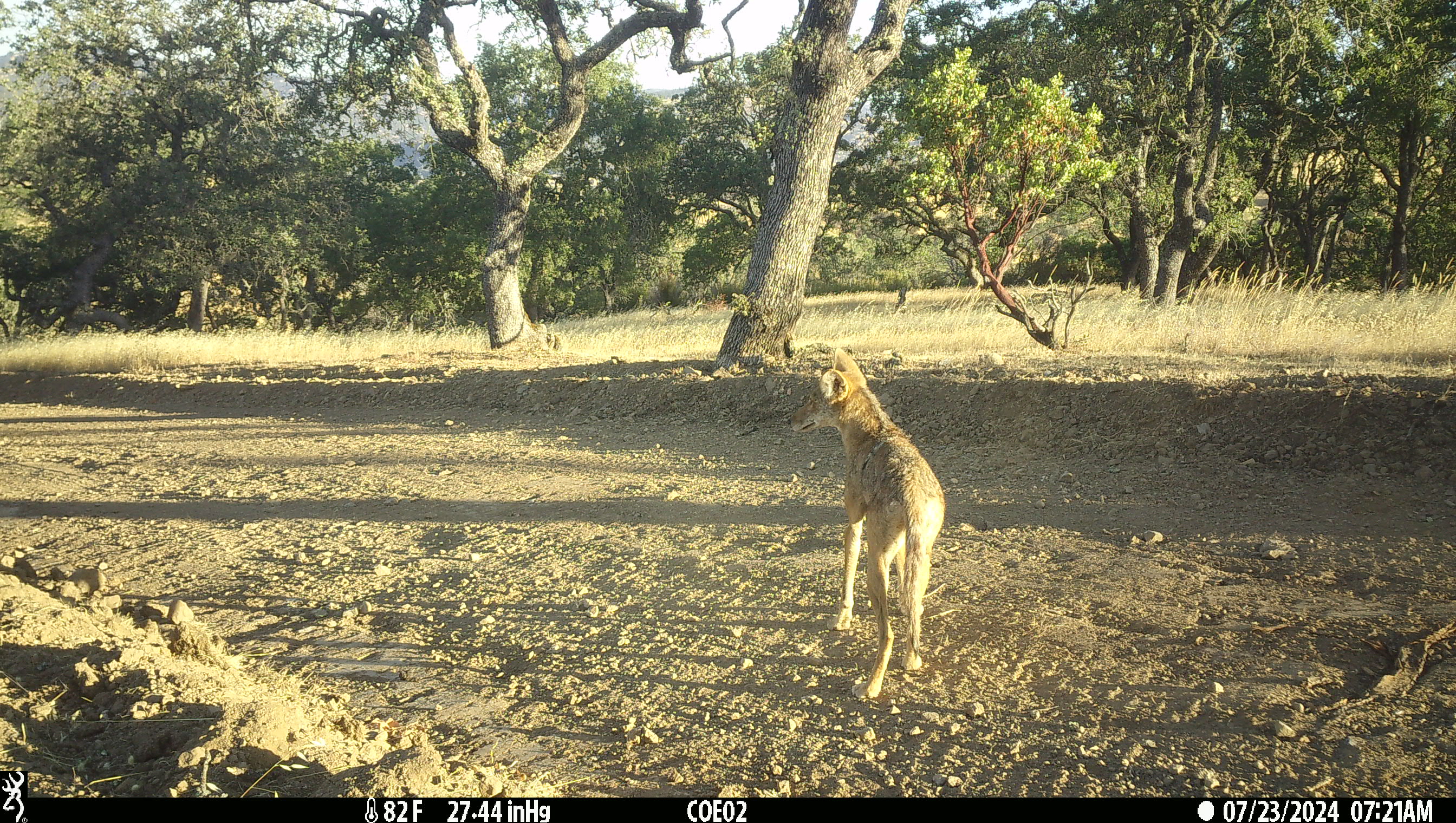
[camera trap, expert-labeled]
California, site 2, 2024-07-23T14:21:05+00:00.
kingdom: Animalia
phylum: Chordata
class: Mammalia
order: Carnivora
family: Canidae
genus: Canis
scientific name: Canis latrans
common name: coyote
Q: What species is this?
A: Coyote (Canis latrans).